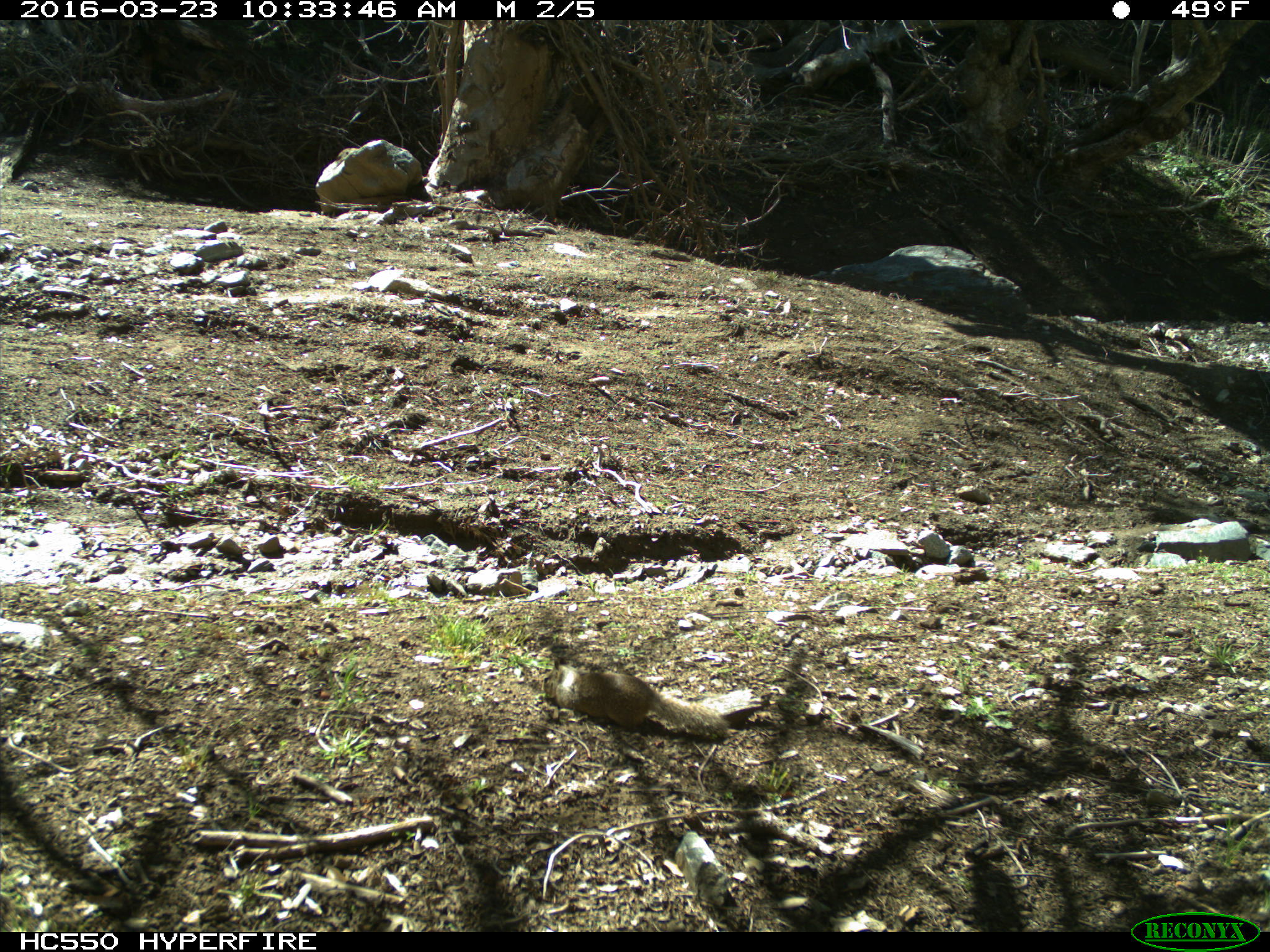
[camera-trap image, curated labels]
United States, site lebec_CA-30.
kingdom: Animalia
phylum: Chordata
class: Mammalia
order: Rodentia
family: Sciuridae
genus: Otospermophilus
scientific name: Otospermophilus beecheyi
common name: california ground squirrel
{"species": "Otospermophilus beecheyi (california ground squirrel)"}